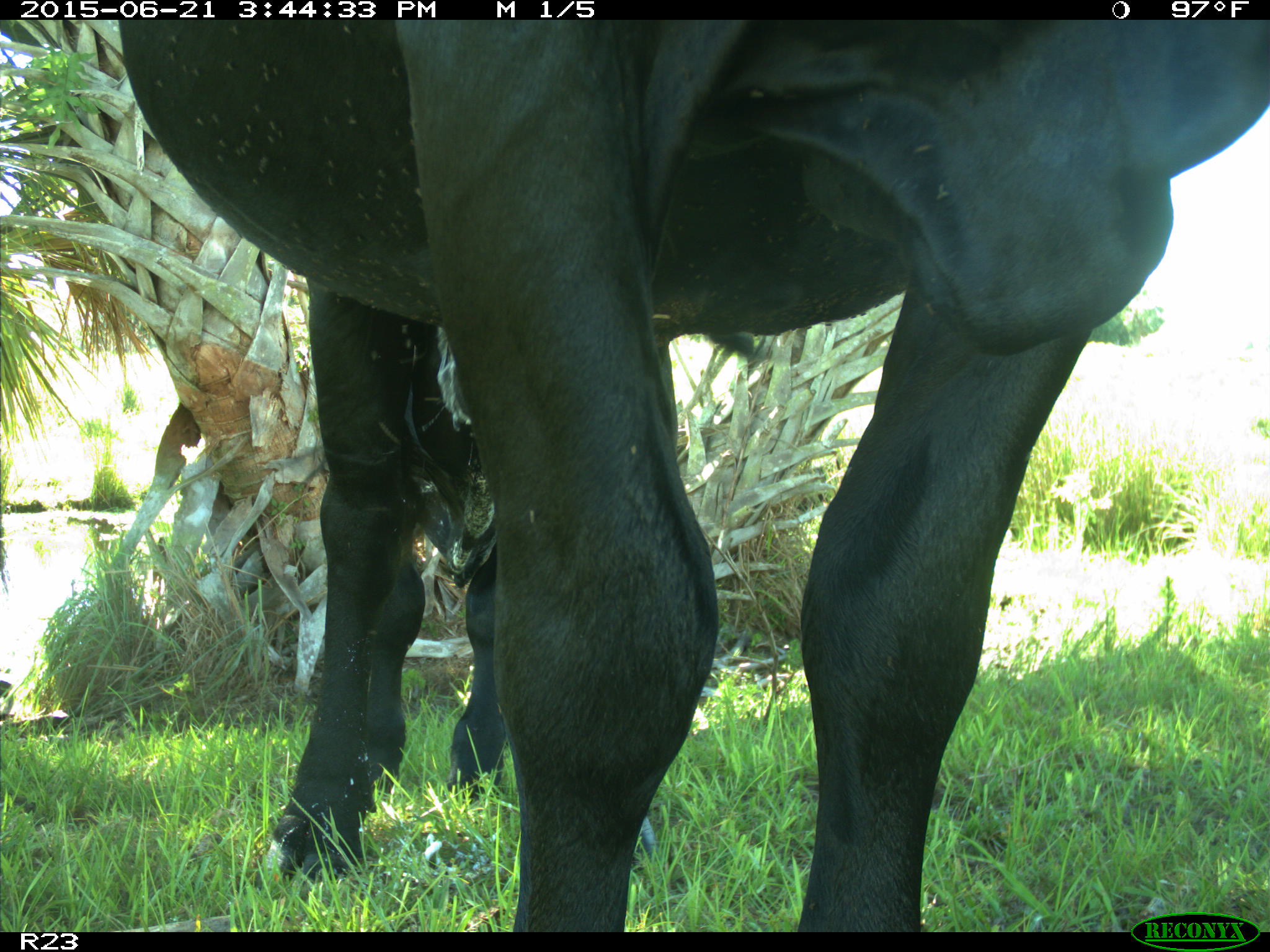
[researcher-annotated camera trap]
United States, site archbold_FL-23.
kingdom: Animalia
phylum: Chordata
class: Mammalia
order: Artiodactyla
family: Bovidae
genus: Bos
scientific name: Bos taurus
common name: domestic cow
Bos taurus (domestic cow).